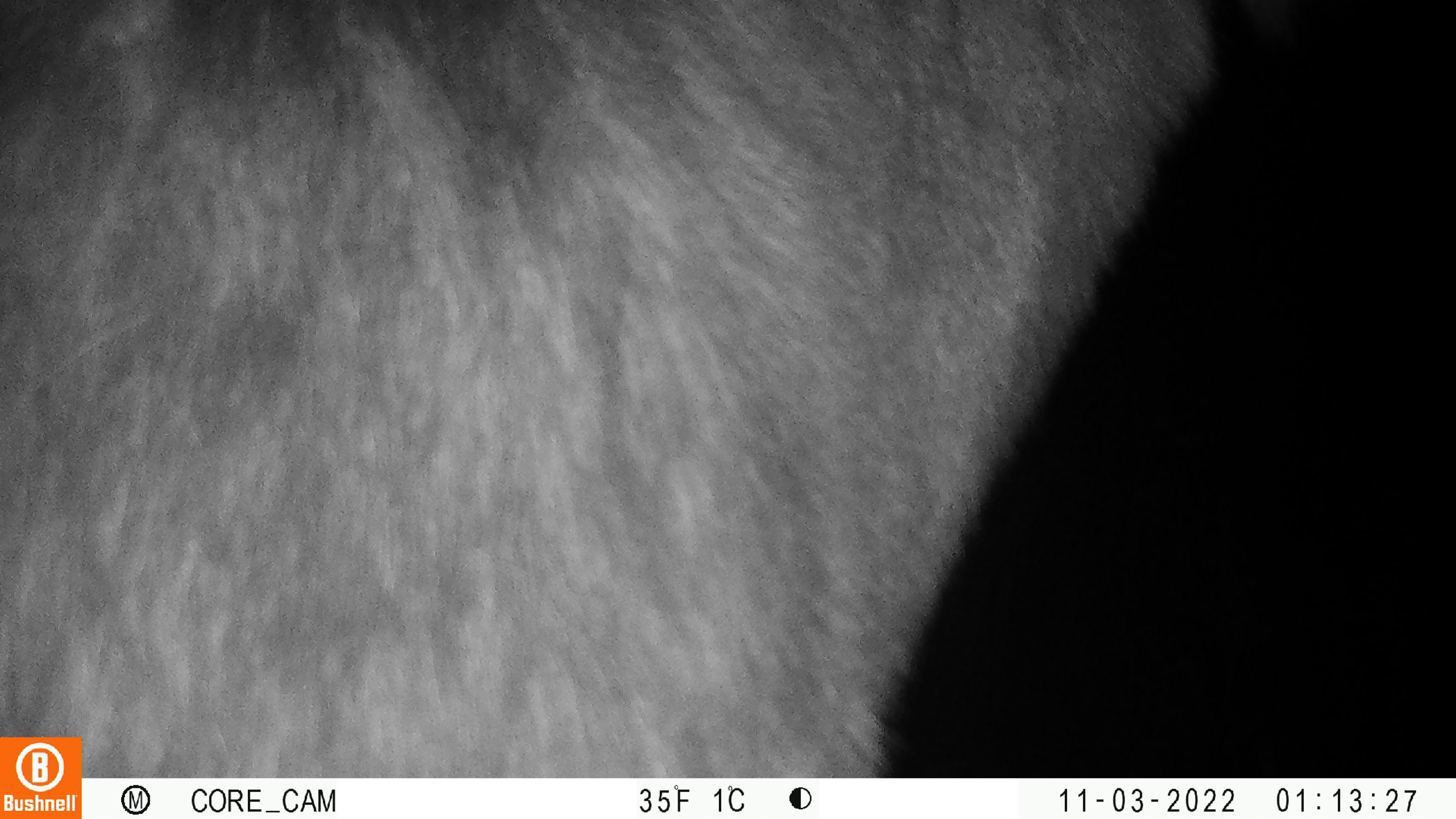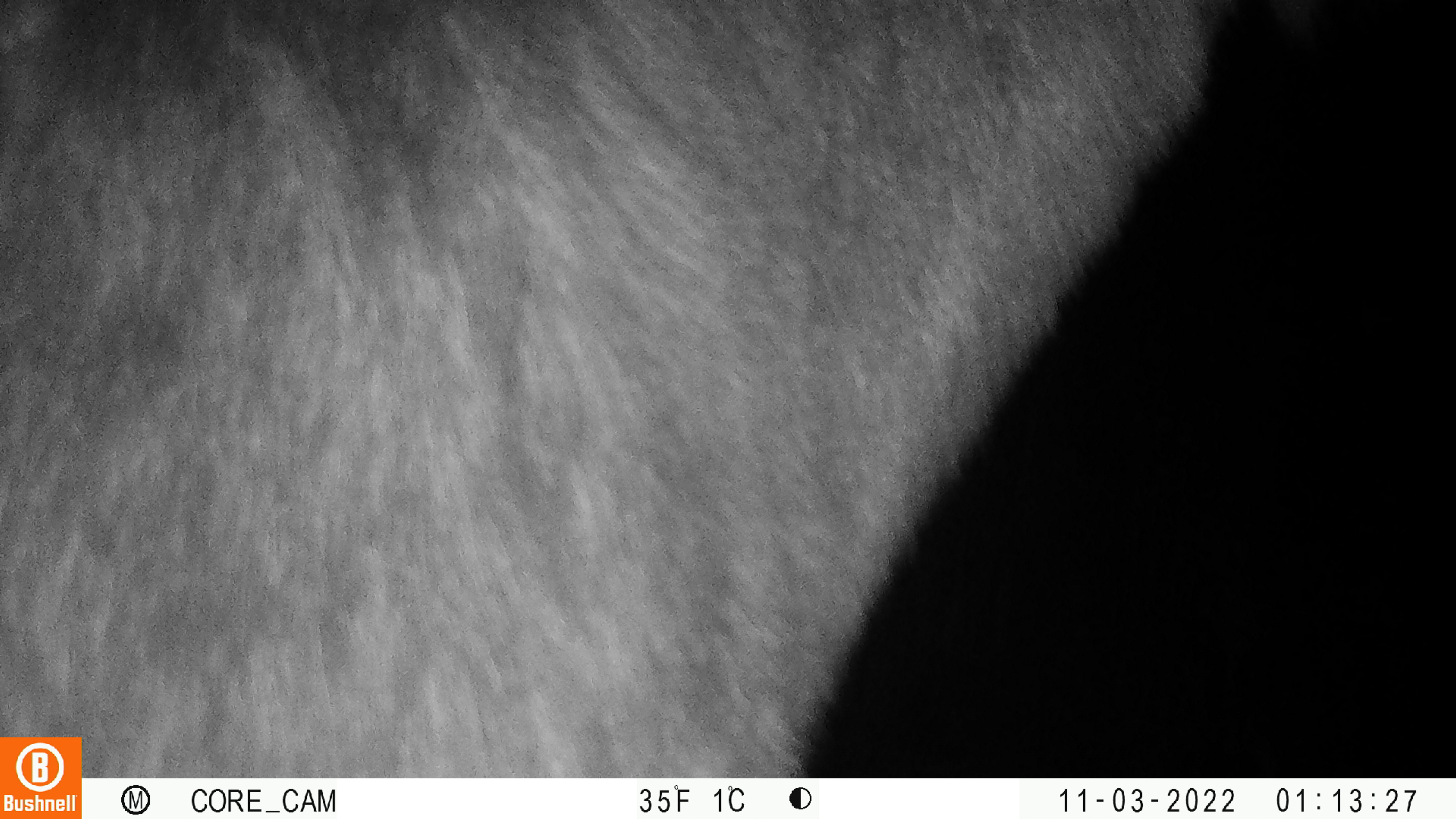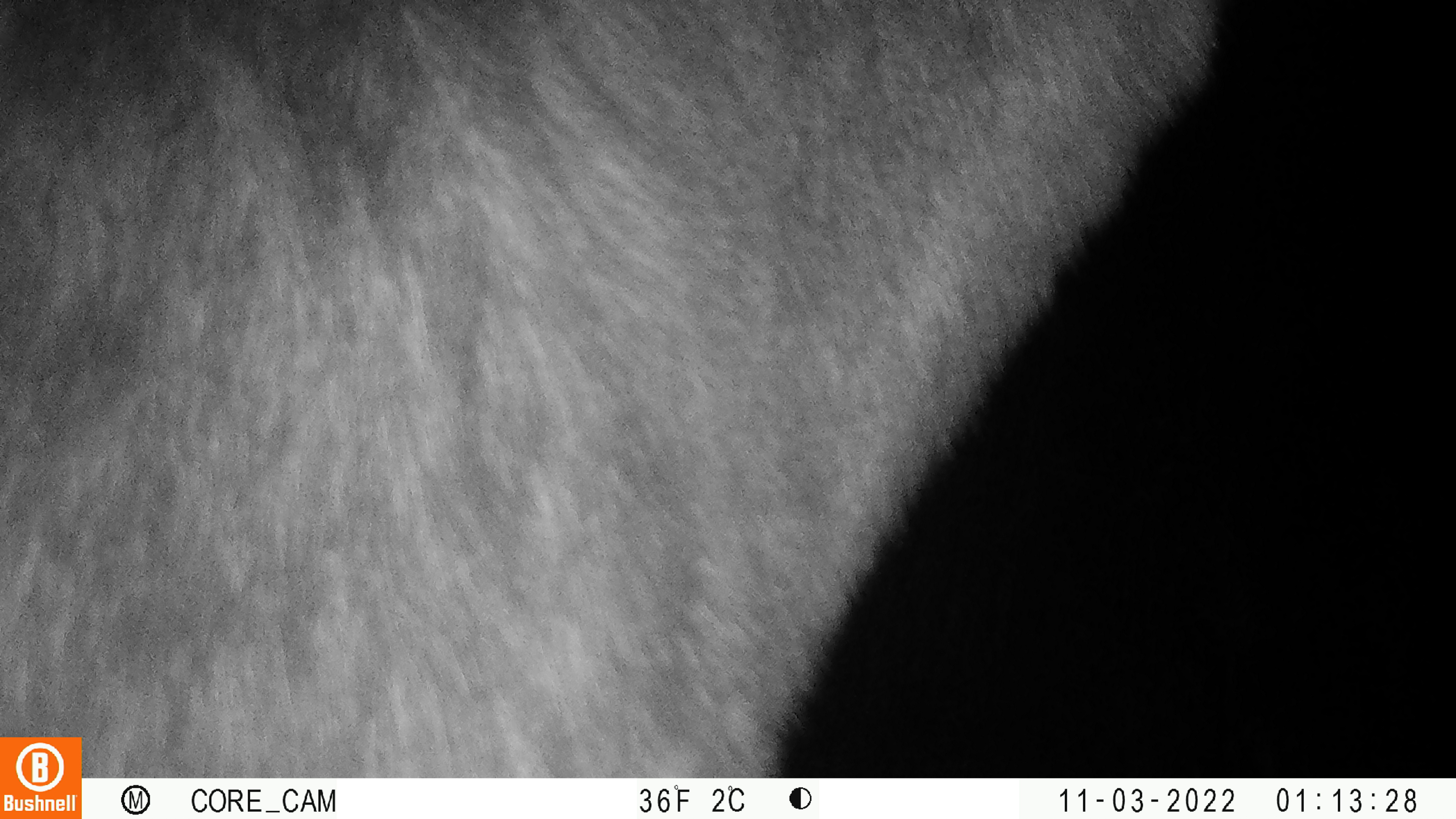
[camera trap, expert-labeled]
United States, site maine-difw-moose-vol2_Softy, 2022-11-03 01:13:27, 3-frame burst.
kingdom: Animalia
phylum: Chordata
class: Mammalia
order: Artiodactyla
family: Cervidae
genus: Alces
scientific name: Alces alces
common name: moose